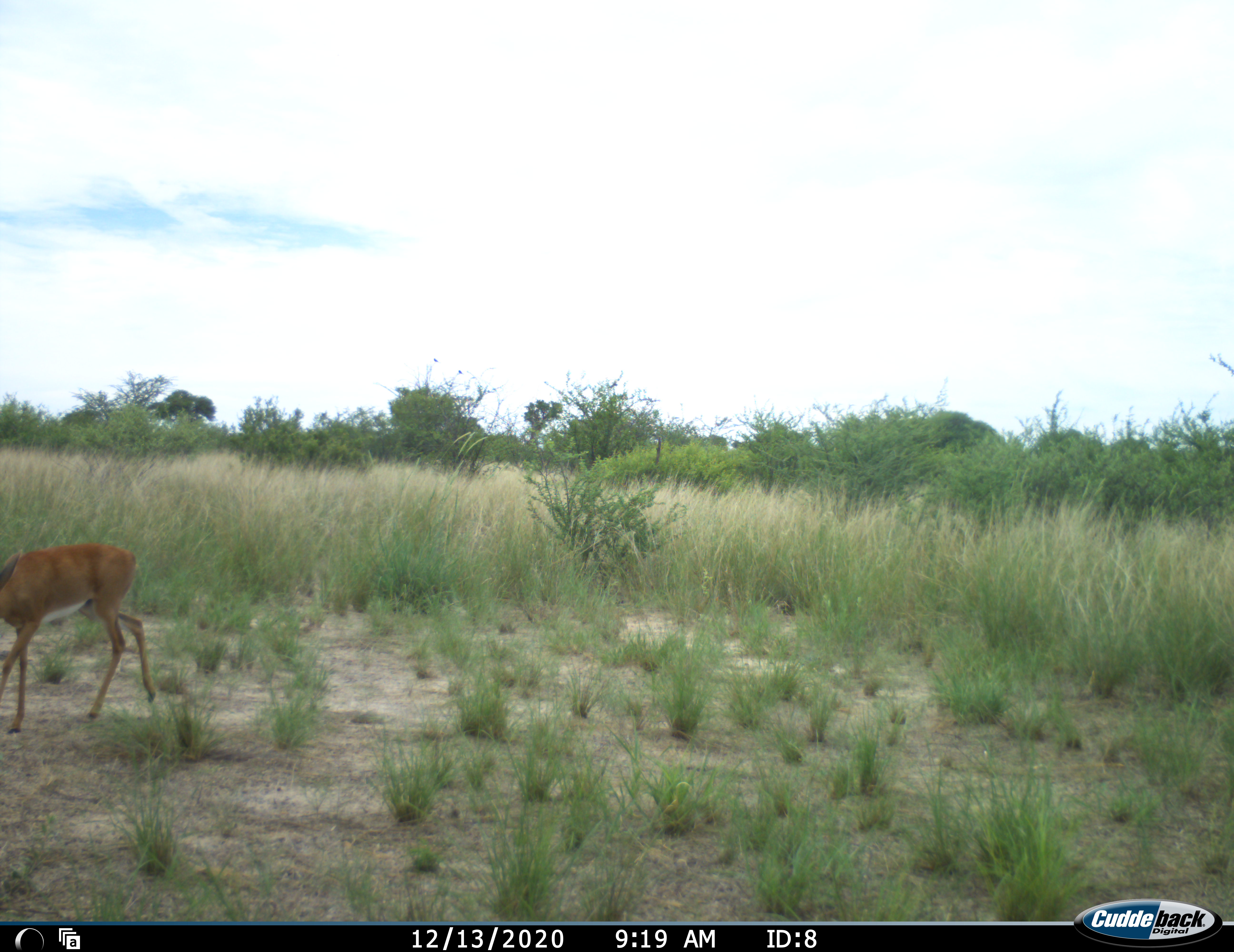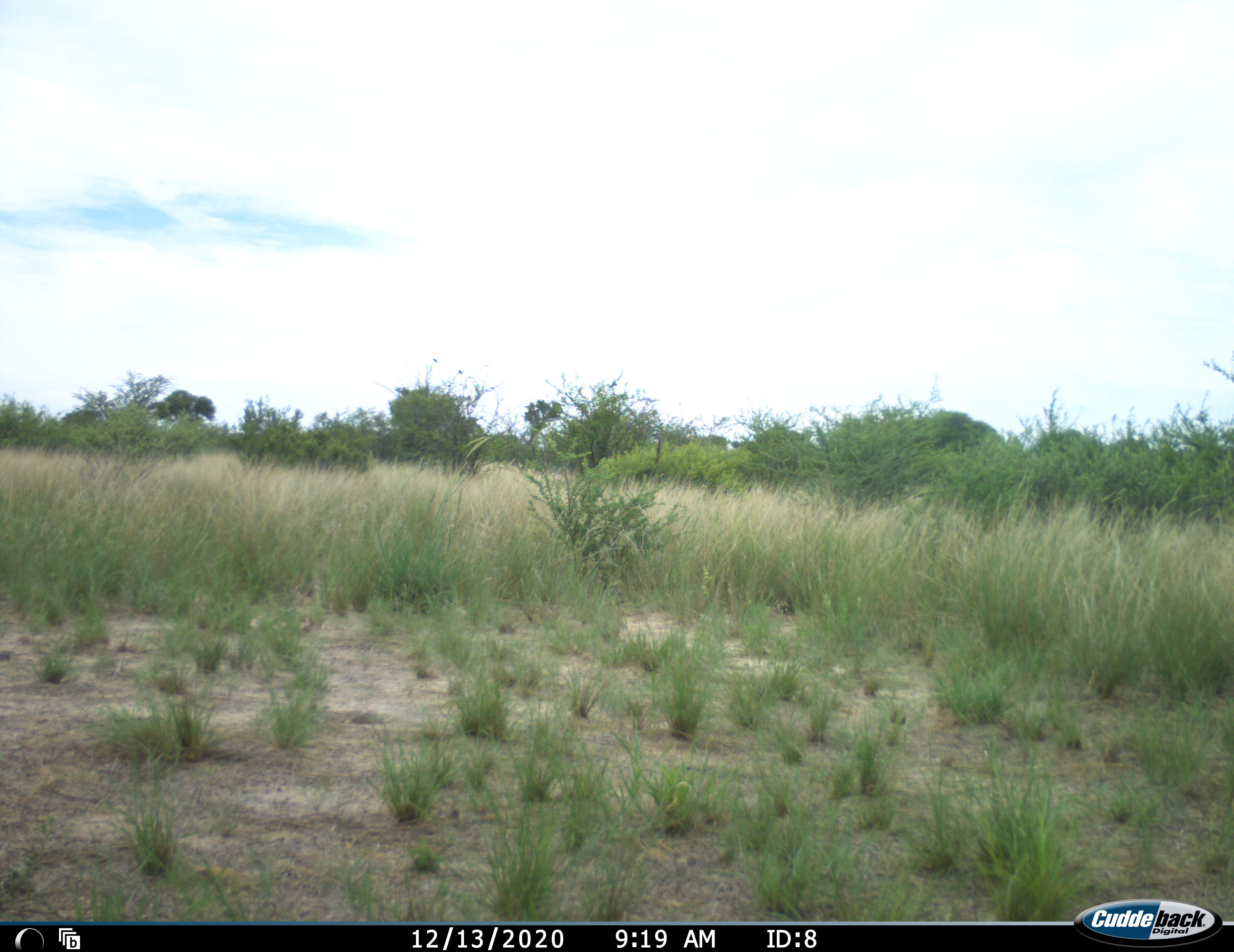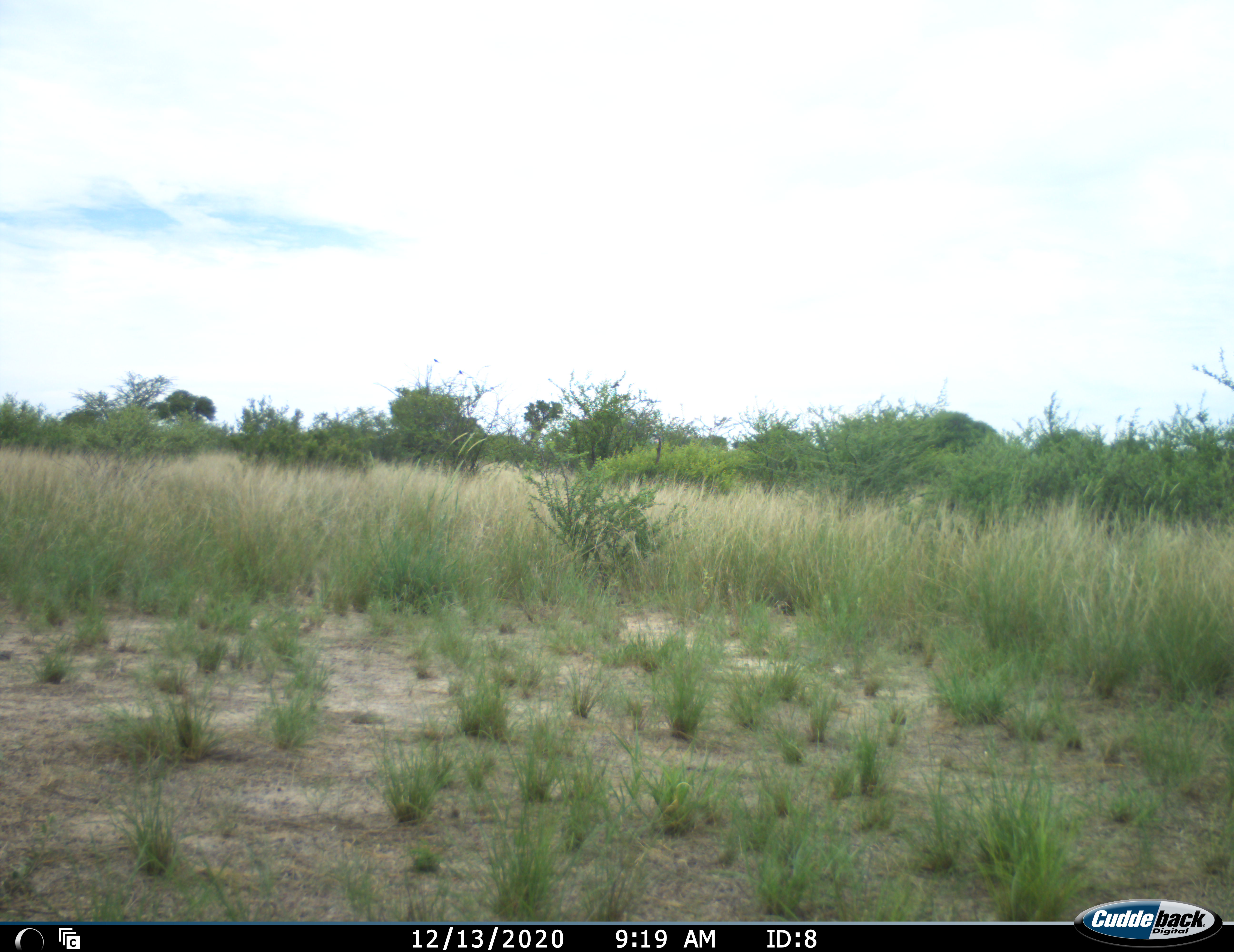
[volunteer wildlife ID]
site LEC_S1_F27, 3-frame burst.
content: unidentified animal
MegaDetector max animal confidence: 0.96